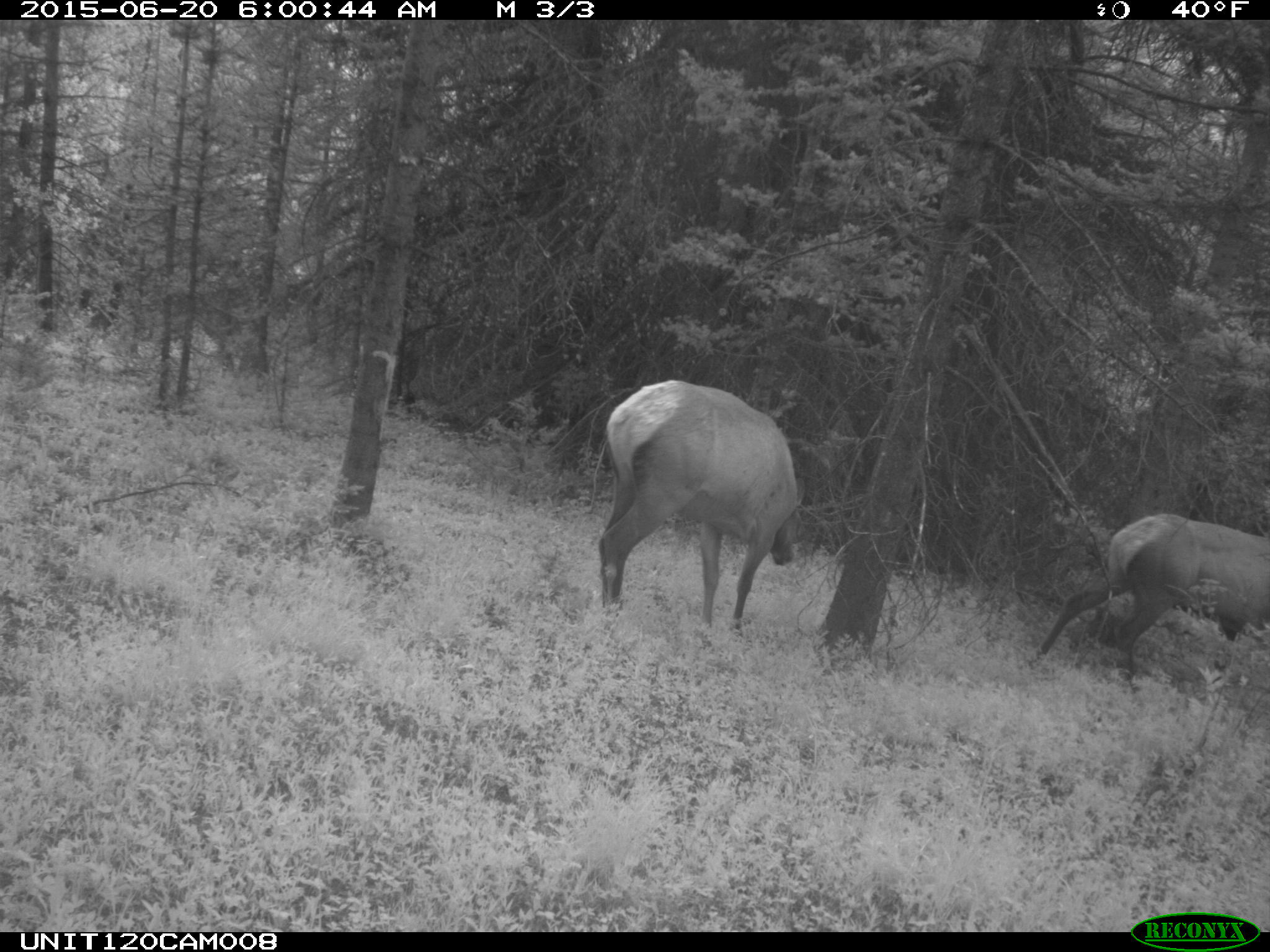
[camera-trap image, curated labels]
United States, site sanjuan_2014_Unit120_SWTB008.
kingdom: Animalia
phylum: Chordata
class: Mammalia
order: Artiodactyla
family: Cervidae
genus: Cervus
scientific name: Cervus elaphus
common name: red deer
Cervus elaphus (red deer).